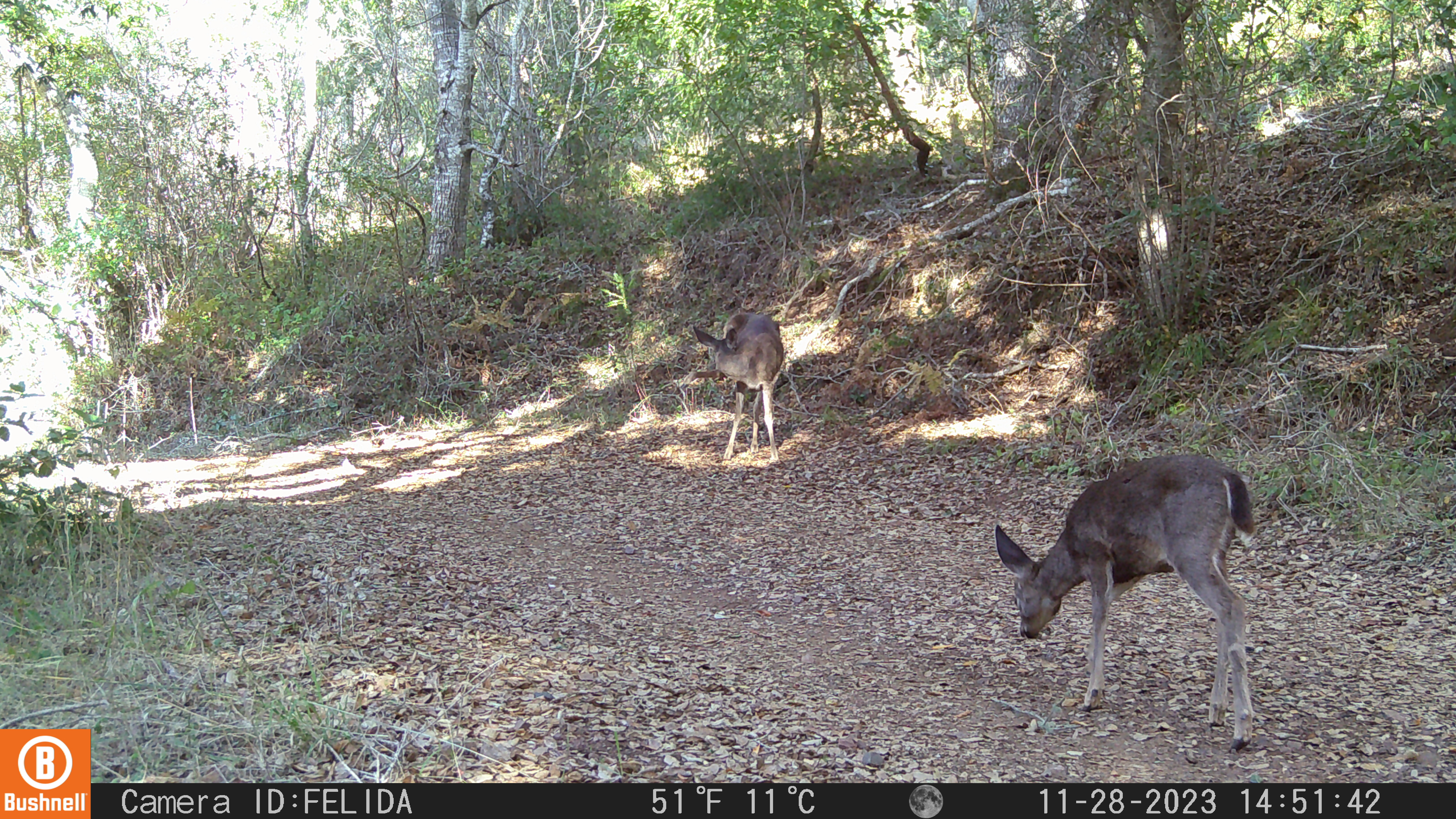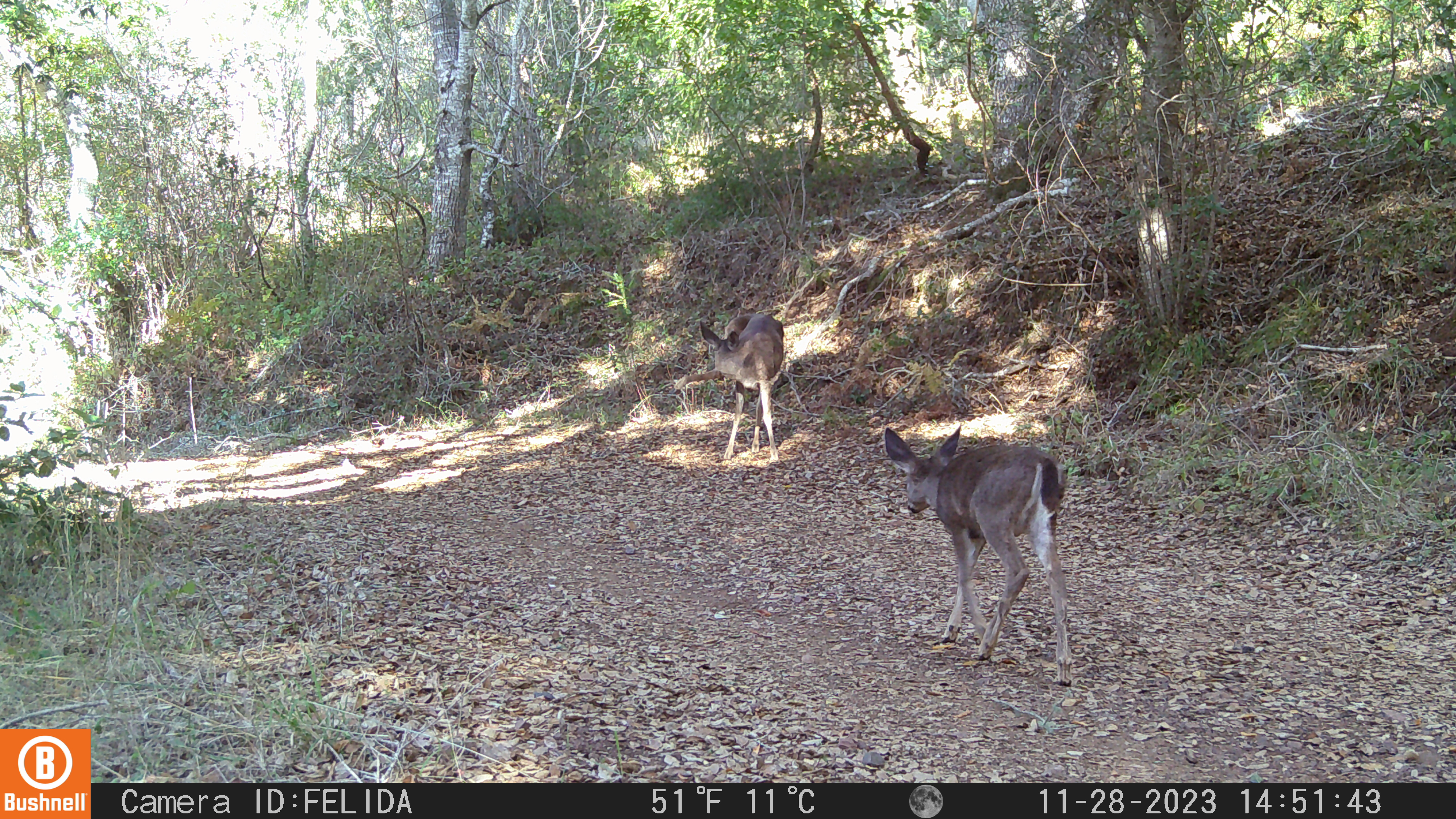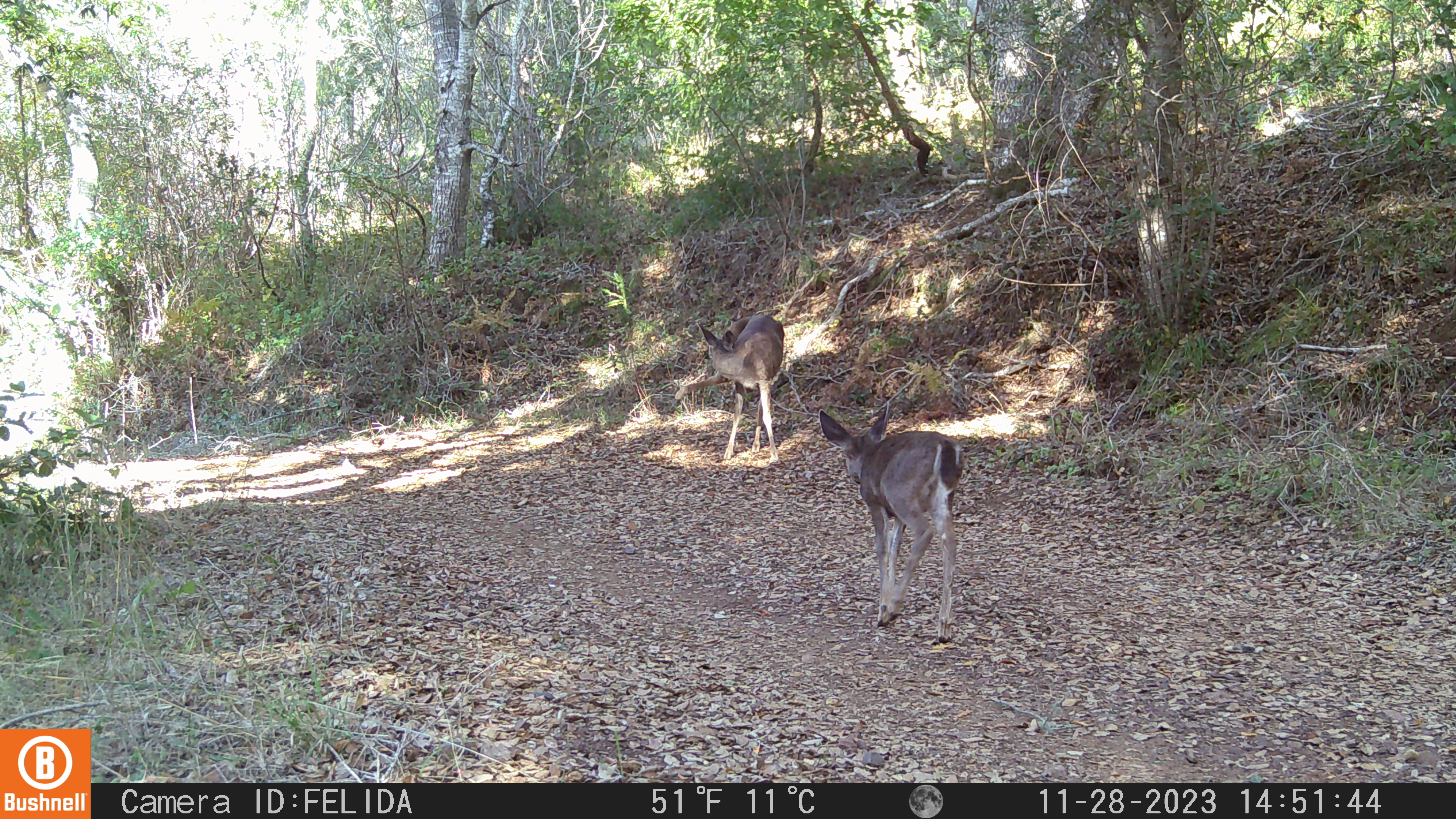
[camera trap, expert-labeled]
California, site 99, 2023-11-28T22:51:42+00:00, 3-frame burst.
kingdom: Animalia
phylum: Chordata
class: Mammalia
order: Artiodactyla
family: Cervidae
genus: Odocoileus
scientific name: Odocoileus hemionus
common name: mule deer